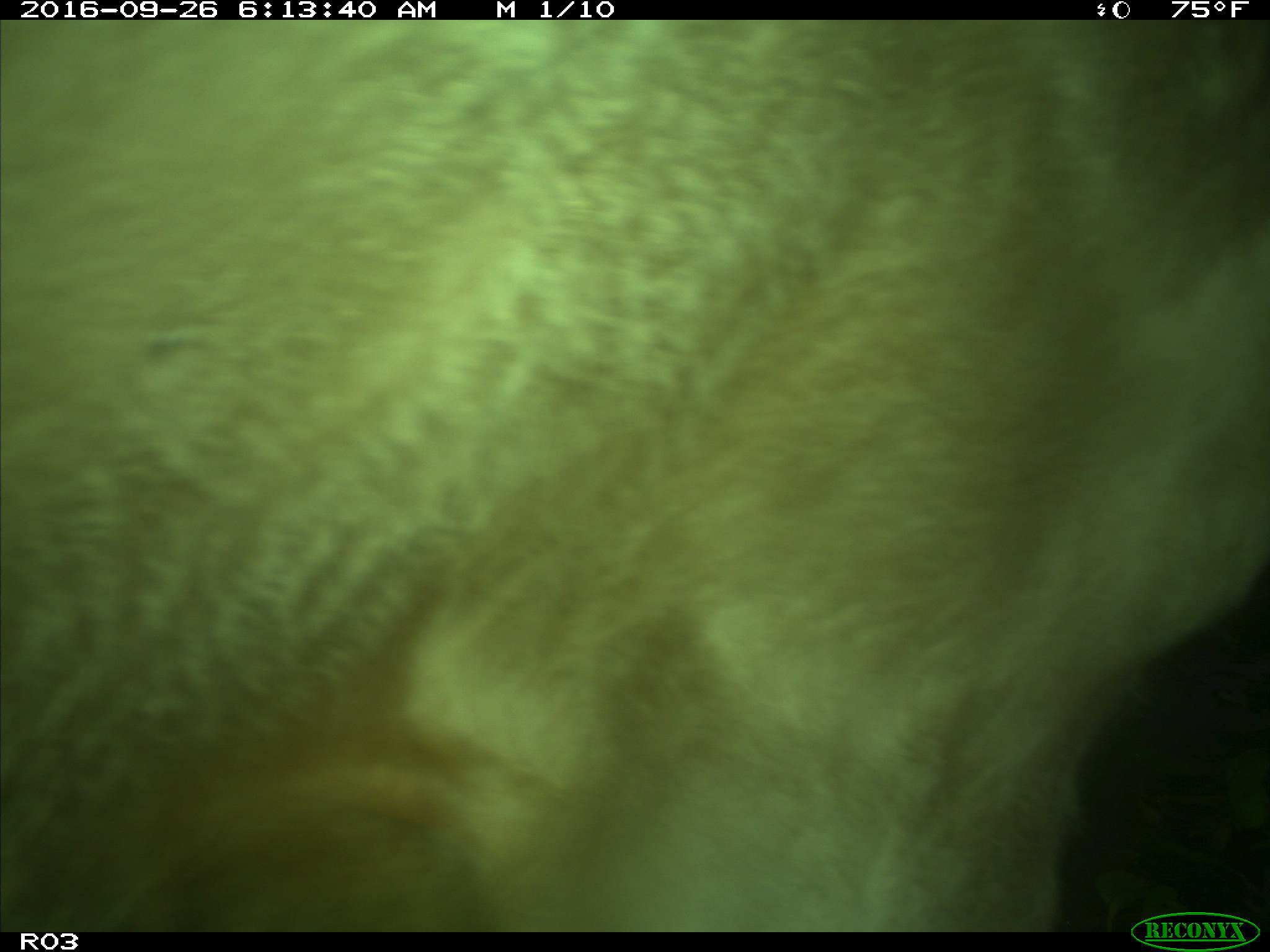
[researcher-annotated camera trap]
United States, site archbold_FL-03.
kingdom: Animalia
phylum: Chordata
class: Mammalia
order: Artiodactyla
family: Bovidae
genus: Bos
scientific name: Bos taurus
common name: domestic cow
Bos taurus (domestic cow).